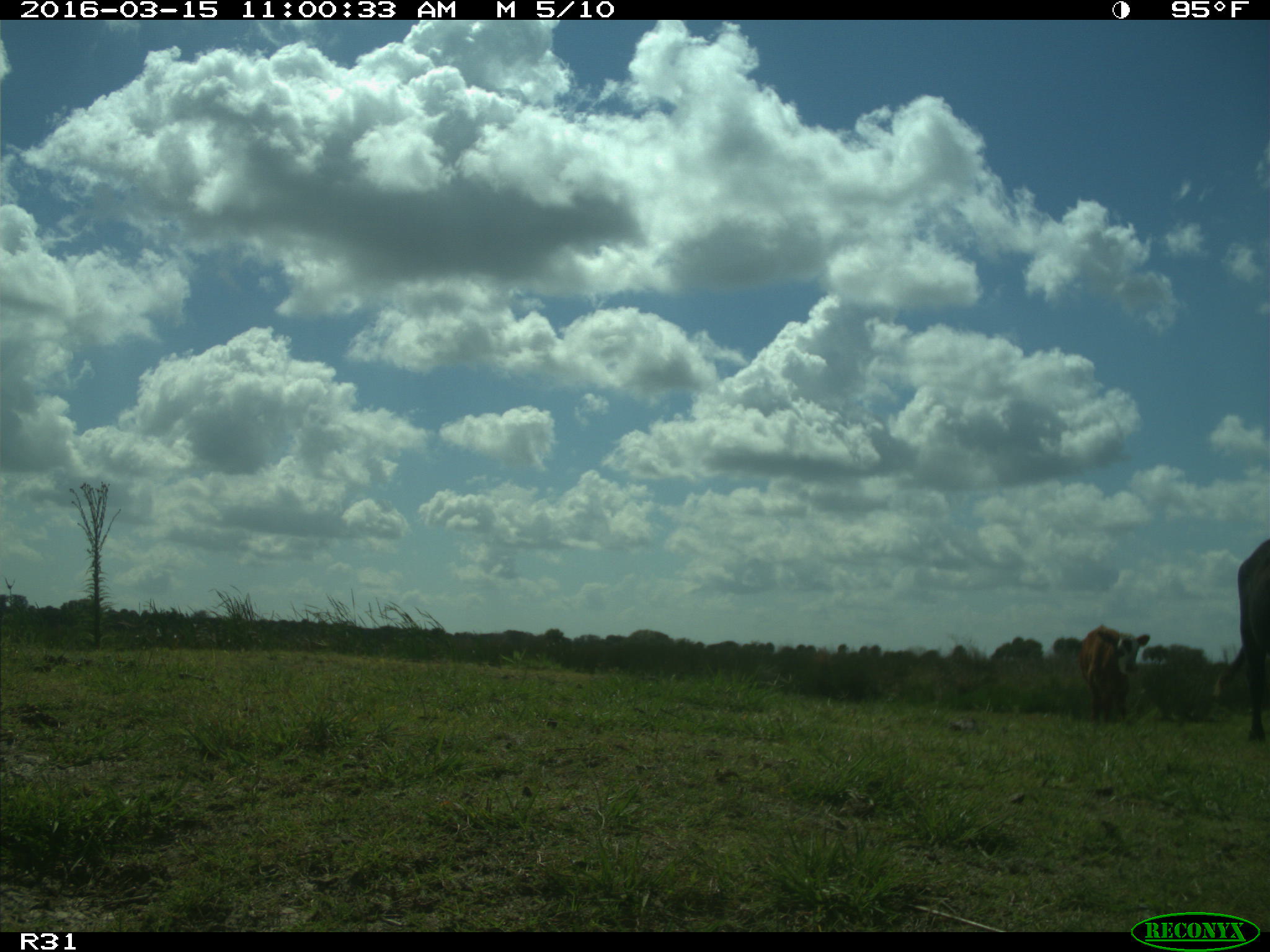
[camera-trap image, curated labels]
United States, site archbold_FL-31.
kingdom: Animalia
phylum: Chordata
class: Mammalia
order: Artiodactyla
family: Bovidae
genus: Bos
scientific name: Bos taurus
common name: domestic cow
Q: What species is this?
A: Bos taurus (domestic cow).